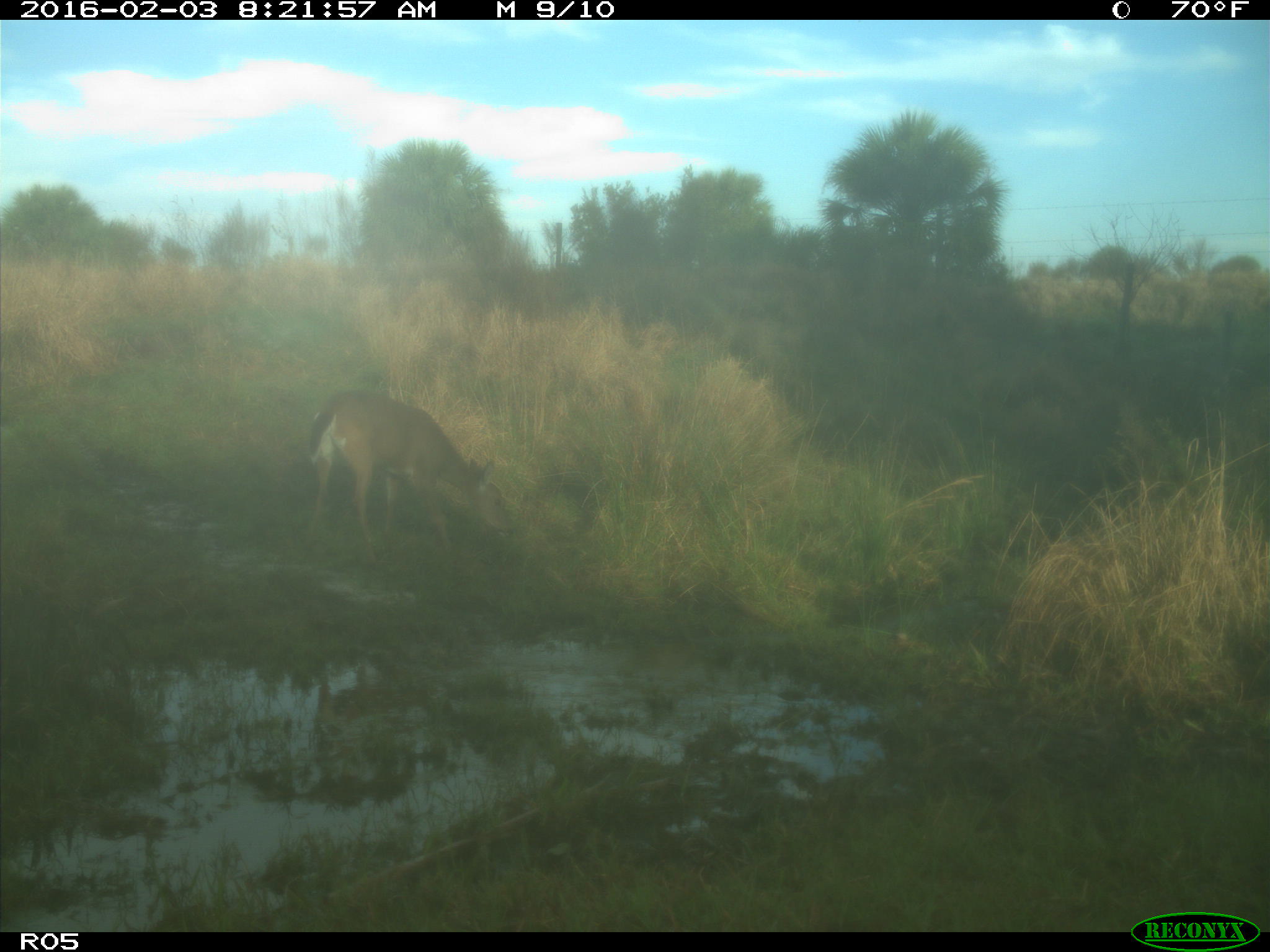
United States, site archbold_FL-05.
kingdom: Animalia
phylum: Chordata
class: Mammalia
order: Artiodactyla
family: Cervidae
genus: Odocoileus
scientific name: Odocoileus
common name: deer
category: unidentified deer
Unidentified deer (deer) (Odocoileus).